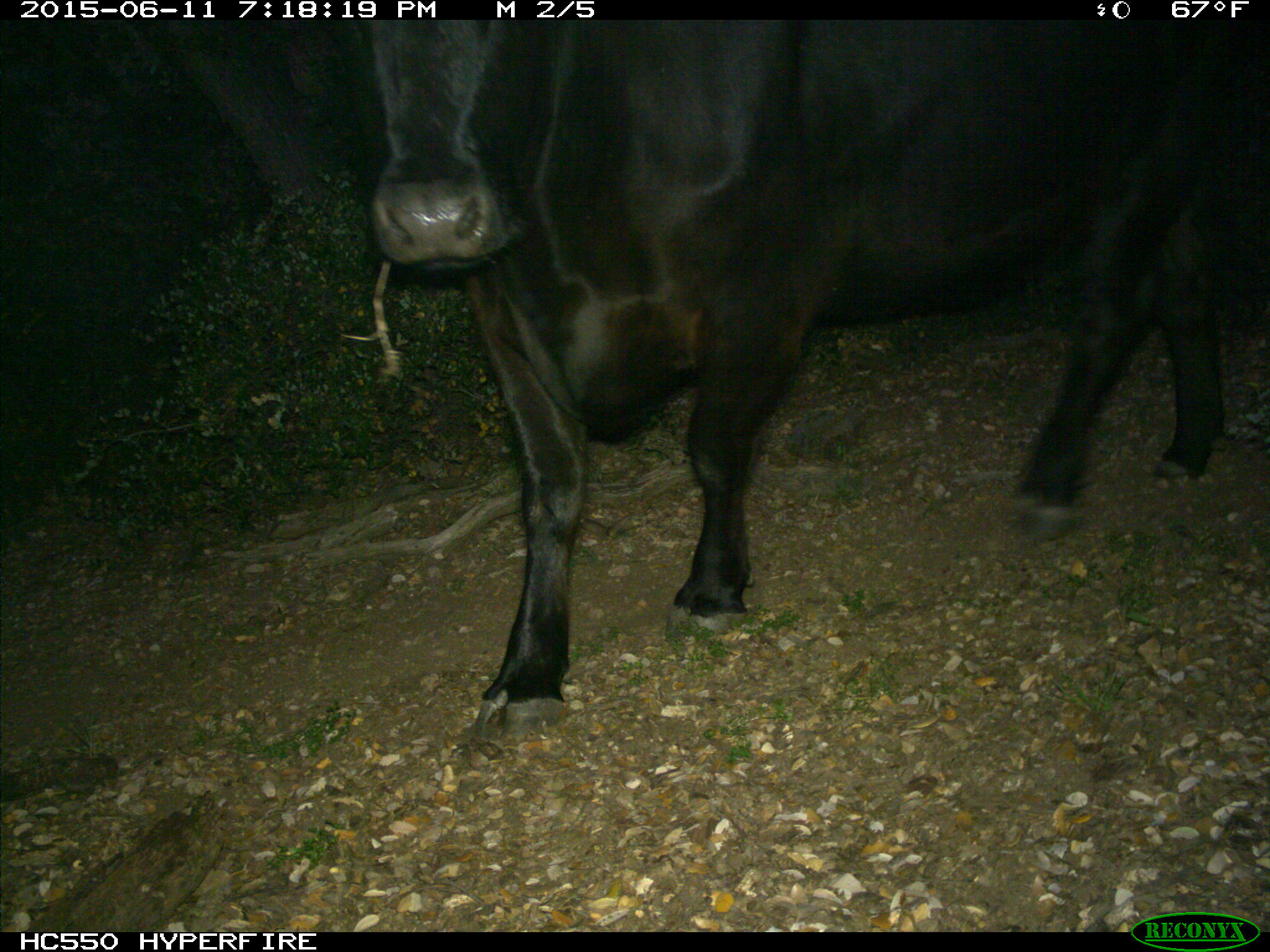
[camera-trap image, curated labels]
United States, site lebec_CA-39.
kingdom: Animalia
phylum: Chordata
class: Mammalia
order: Artiodactyla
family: Bovidae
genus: Bos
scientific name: Bos taurus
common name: domestic cow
Bos taurus (domestic cow).